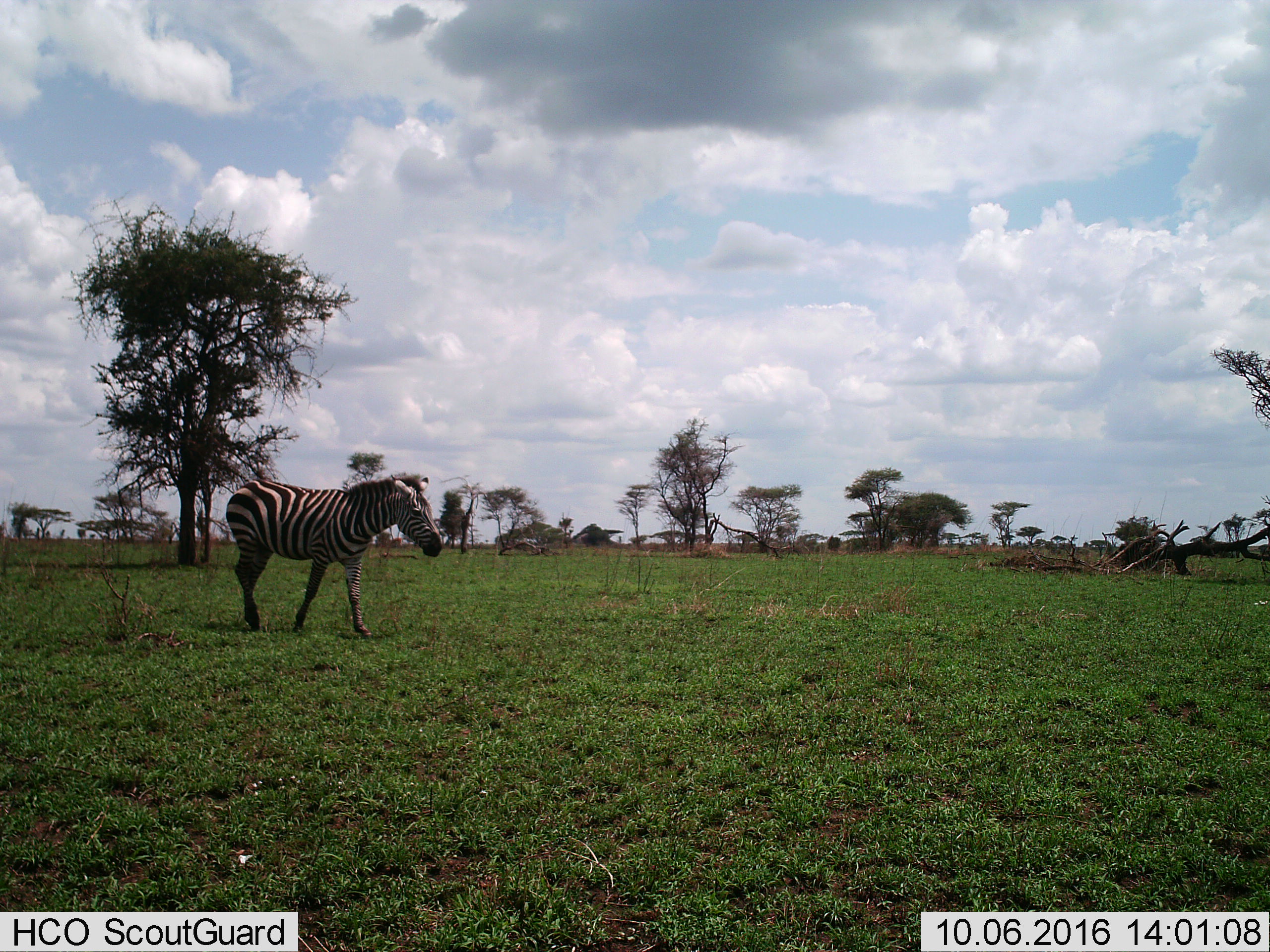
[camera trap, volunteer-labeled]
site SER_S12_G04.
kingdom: Animalia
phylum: Chordata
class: Mammalia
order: Perissodactyla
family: Equidae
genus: Equus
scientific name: Equus quagga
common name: plains zebra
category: zebraplains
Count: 1.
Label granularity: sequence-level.